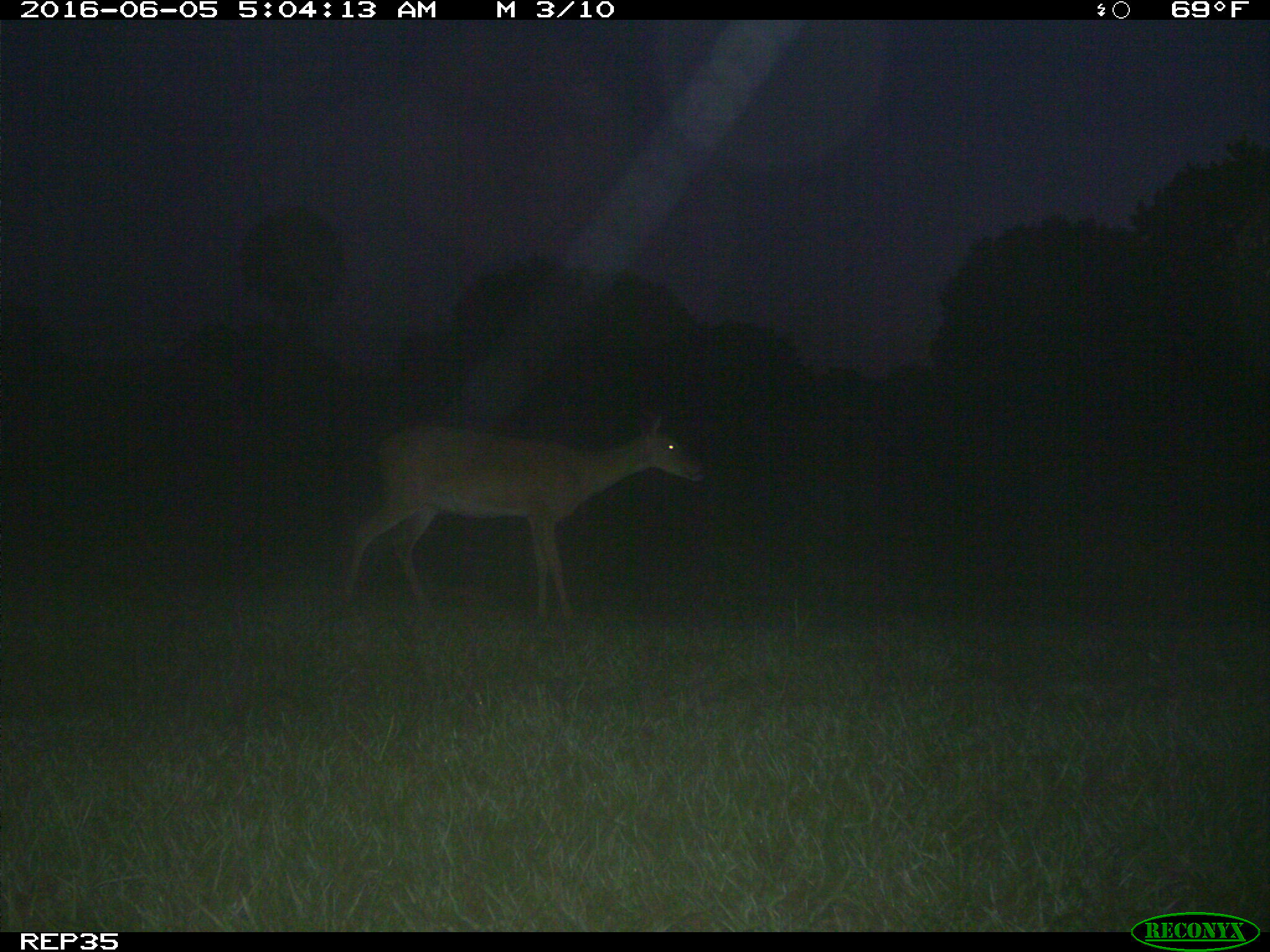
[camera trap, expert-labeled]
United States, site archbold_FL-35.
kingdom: Animalia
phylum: Chordata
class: Mammalia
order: Artiodactyla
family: Cervidae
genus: Odocoileus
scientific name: Odocoileus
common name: deer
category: unidentified deer